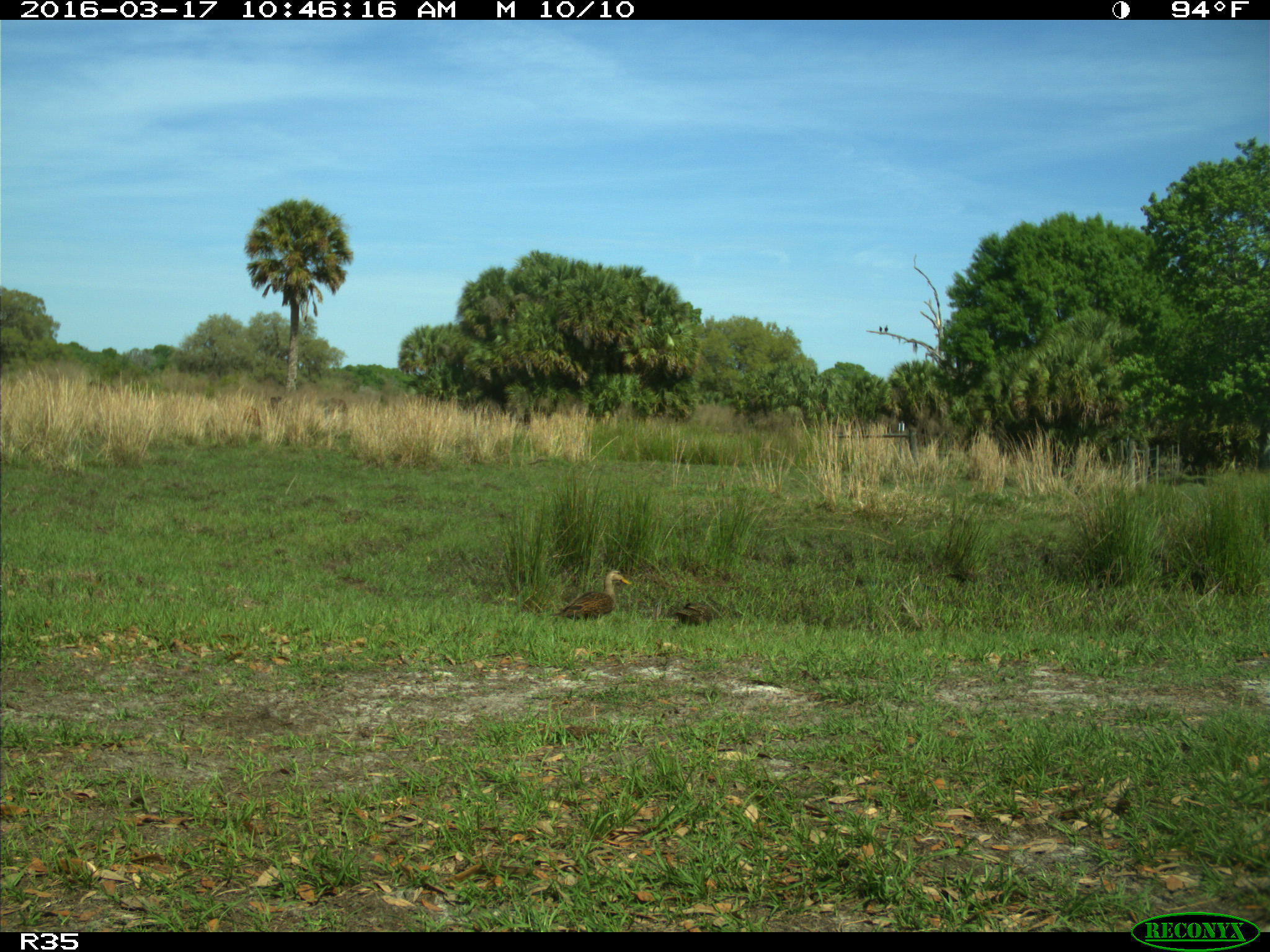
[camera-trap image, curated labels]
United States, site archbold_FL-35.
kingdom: Animalia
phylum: Chordata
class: Aves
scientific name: Aves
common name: birds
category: unidentified bird